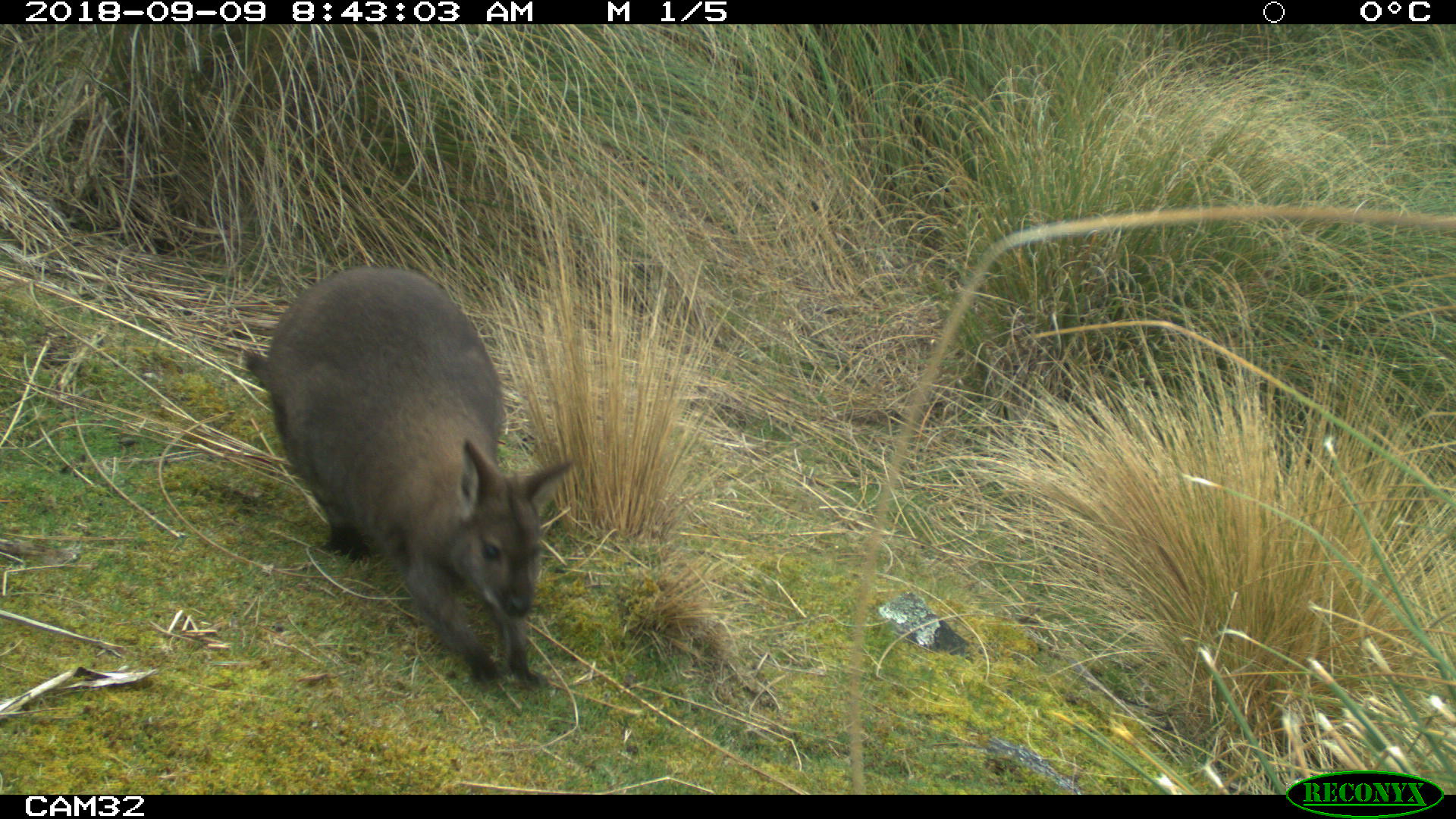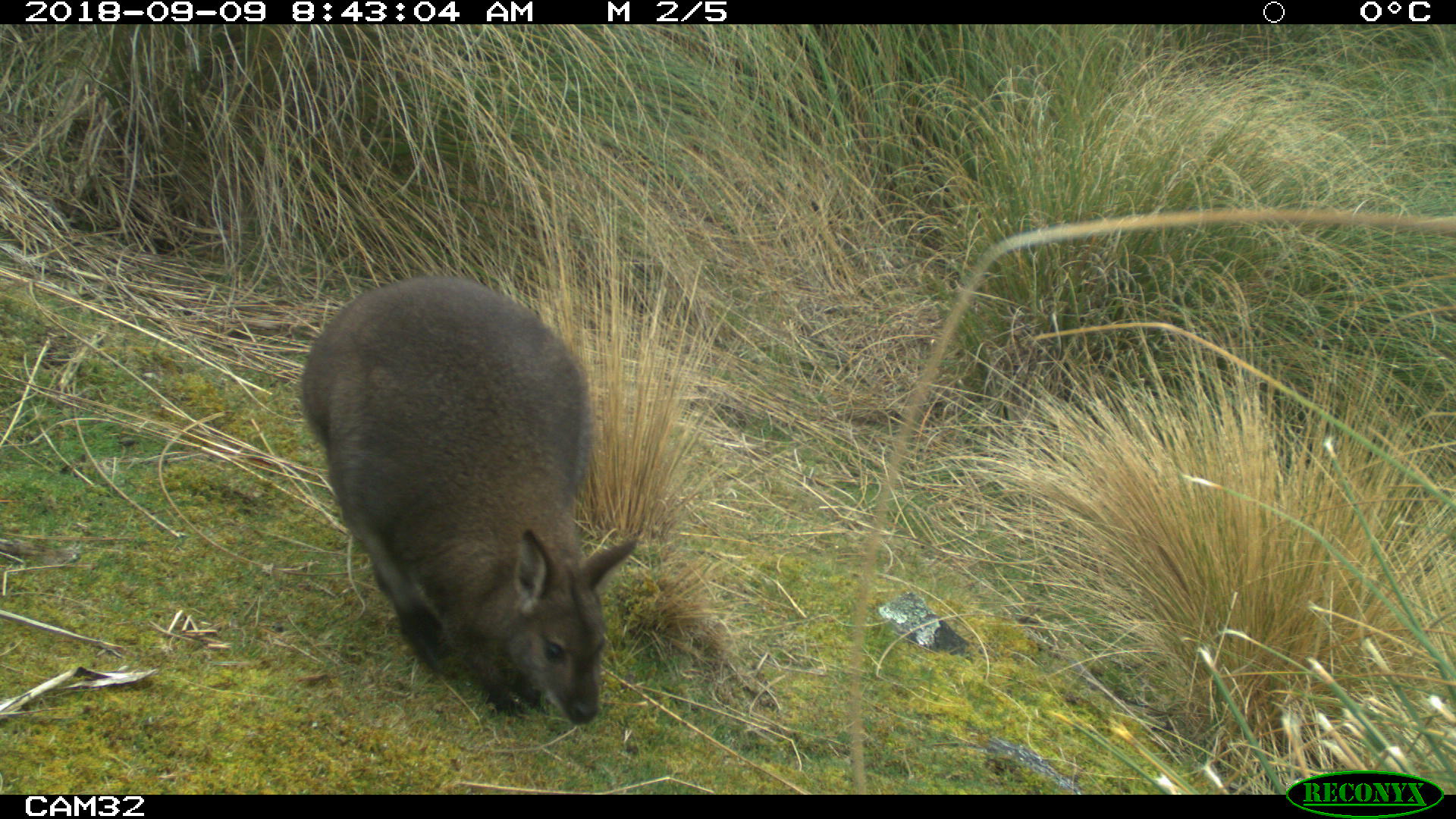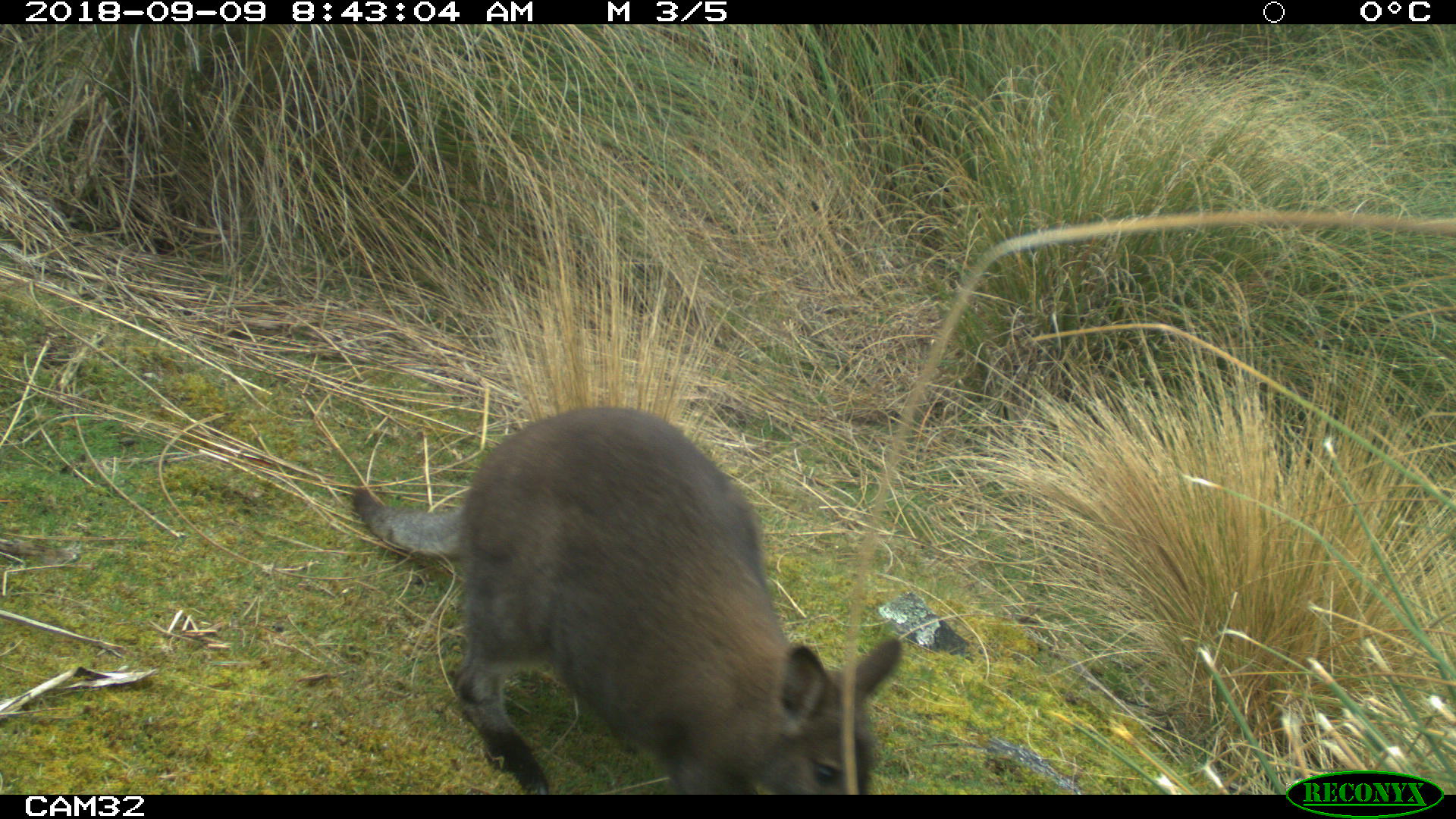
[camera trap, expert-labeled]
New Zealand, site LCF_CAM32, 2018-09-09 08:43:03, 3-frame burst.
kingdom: Animalia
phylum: Chordata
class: Mammalia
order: Diprotodontia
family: Macropodidae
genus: Notamacropus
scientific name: Notamacropus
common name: wallaby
Wallaby (Notamacropus).